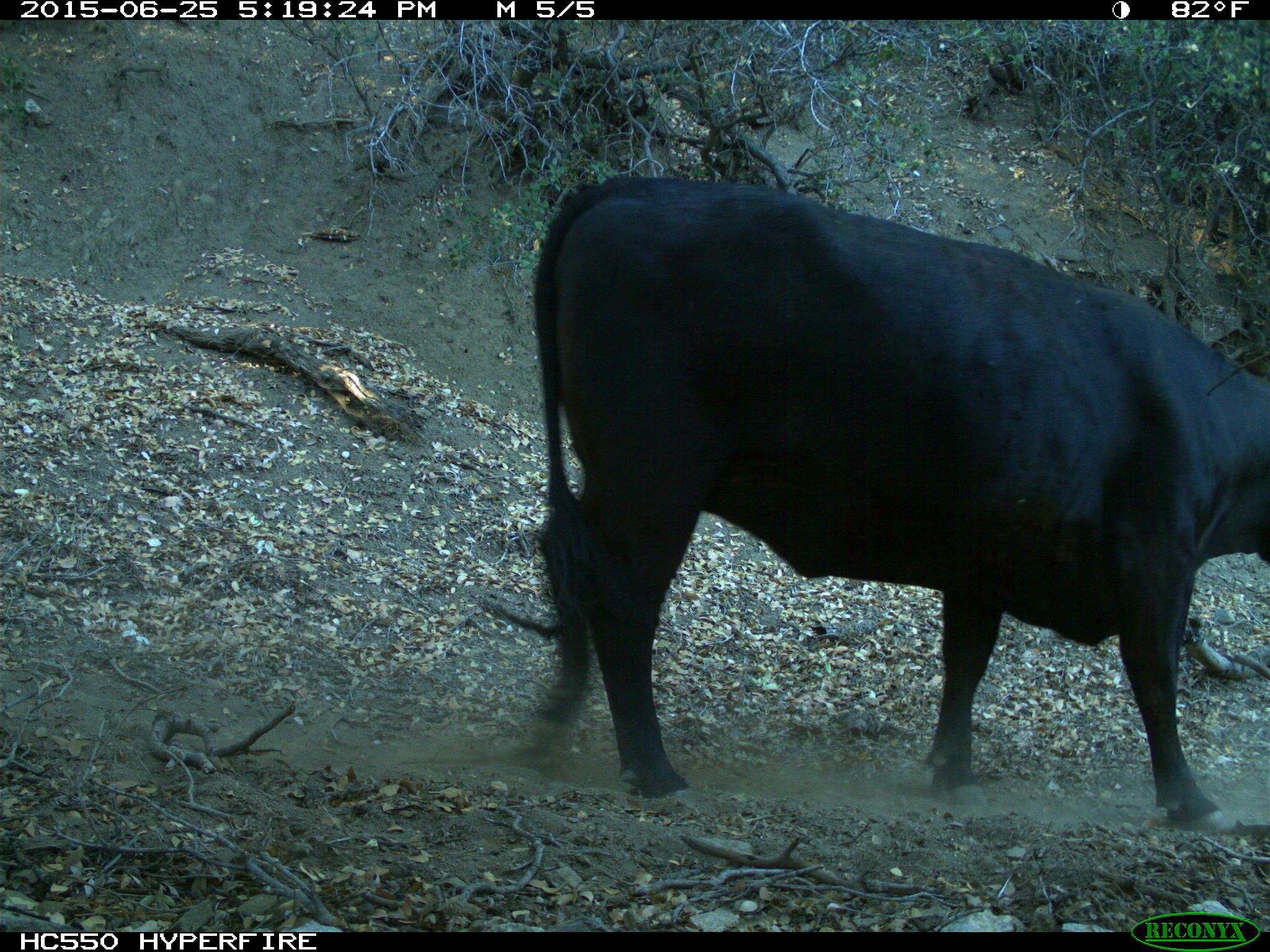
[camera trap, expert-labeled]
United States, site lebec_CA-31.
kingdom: Animalia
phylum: Chordata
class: Mammalia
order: Artiodactyla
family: Bovidae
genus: Bos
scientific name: Bos taurus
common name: domestic cow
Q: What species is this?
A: Bos taurus (domestic cow).